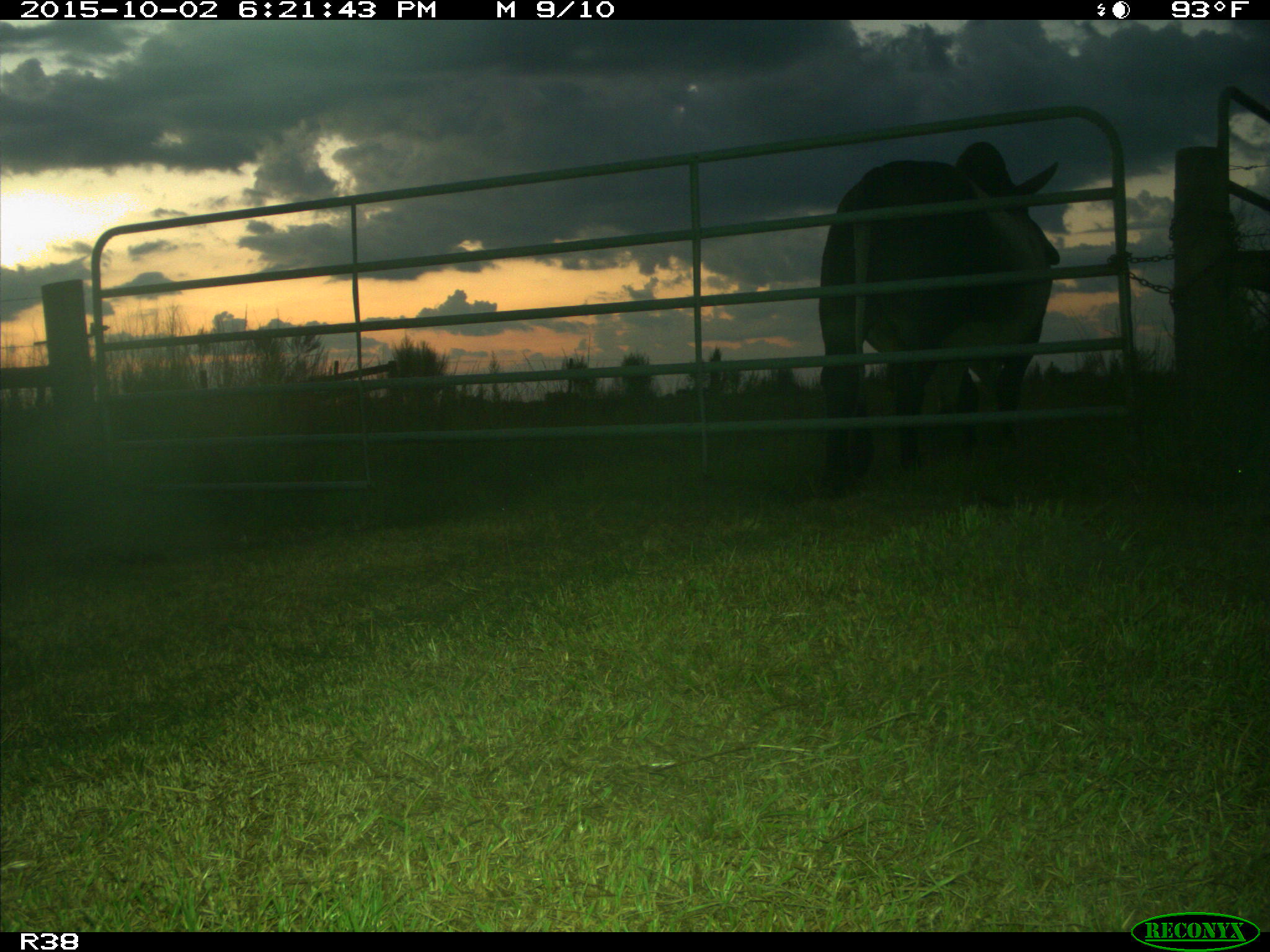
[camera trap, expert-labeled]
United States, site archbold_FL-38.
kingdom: Animalia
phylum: Chordata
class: Mammalia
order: Artiodactyla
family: Bovidae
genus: Bos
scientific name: Bos taurus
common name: domestic cow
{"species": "Bos taurus (domestic cow)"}